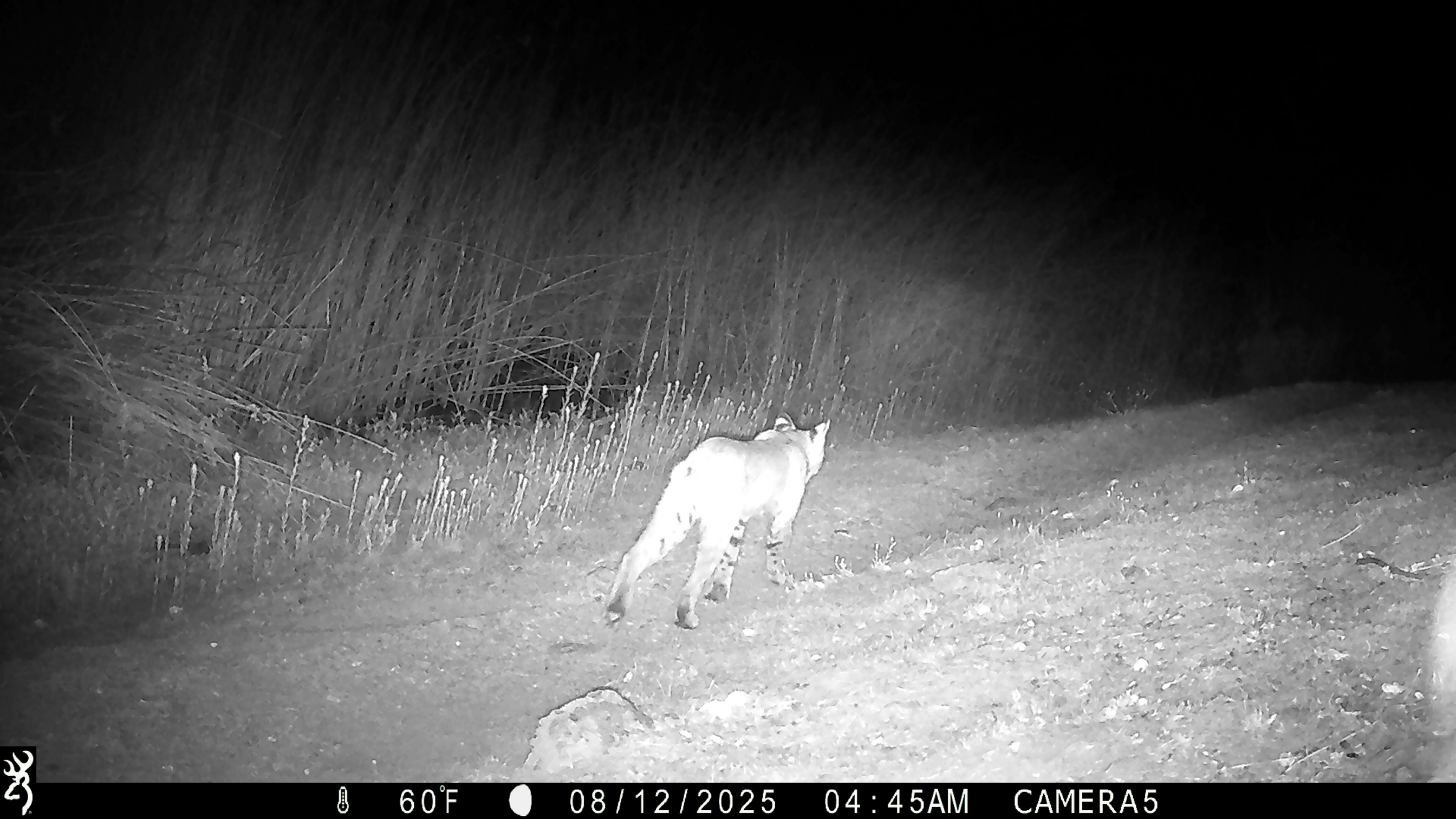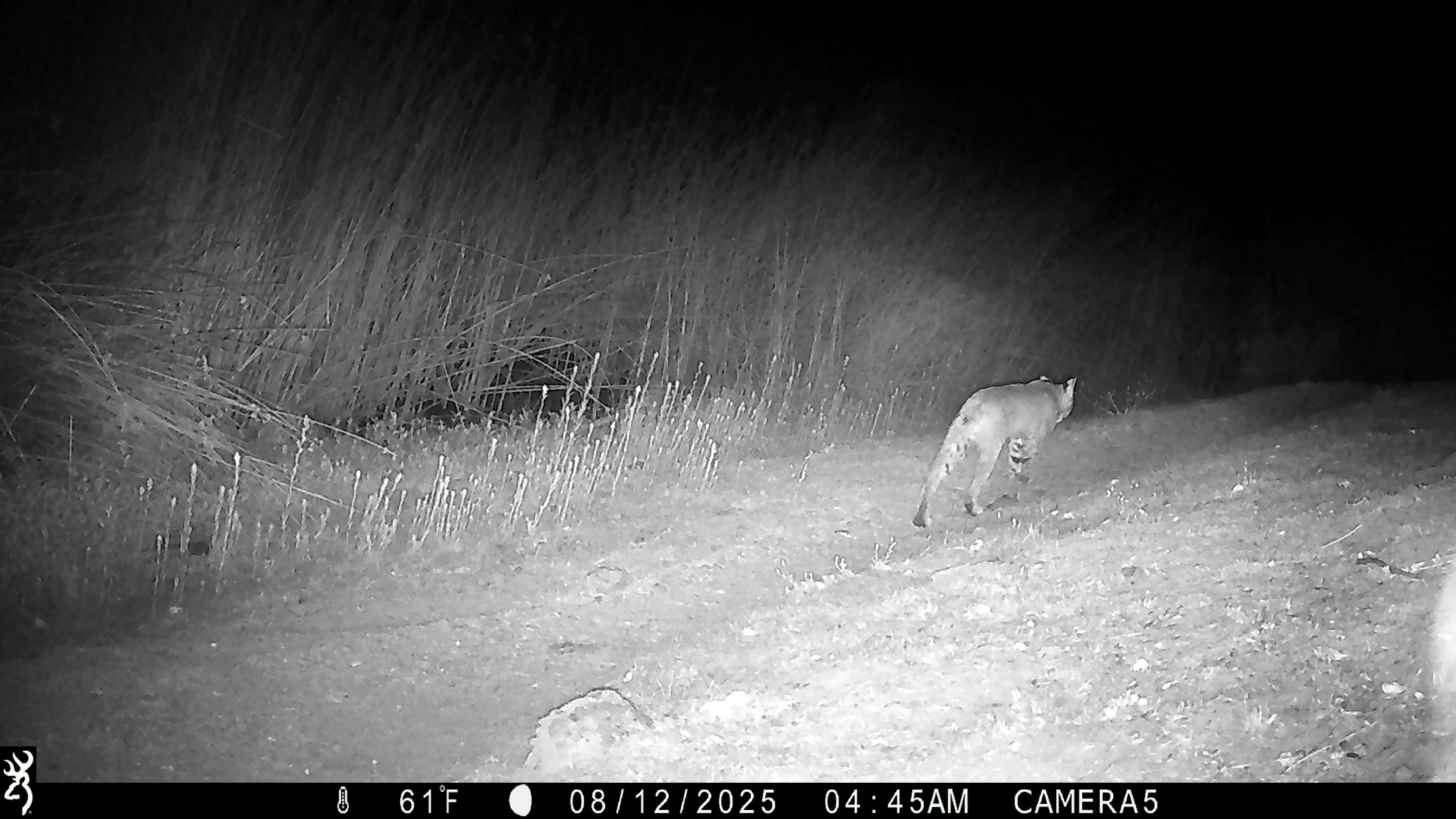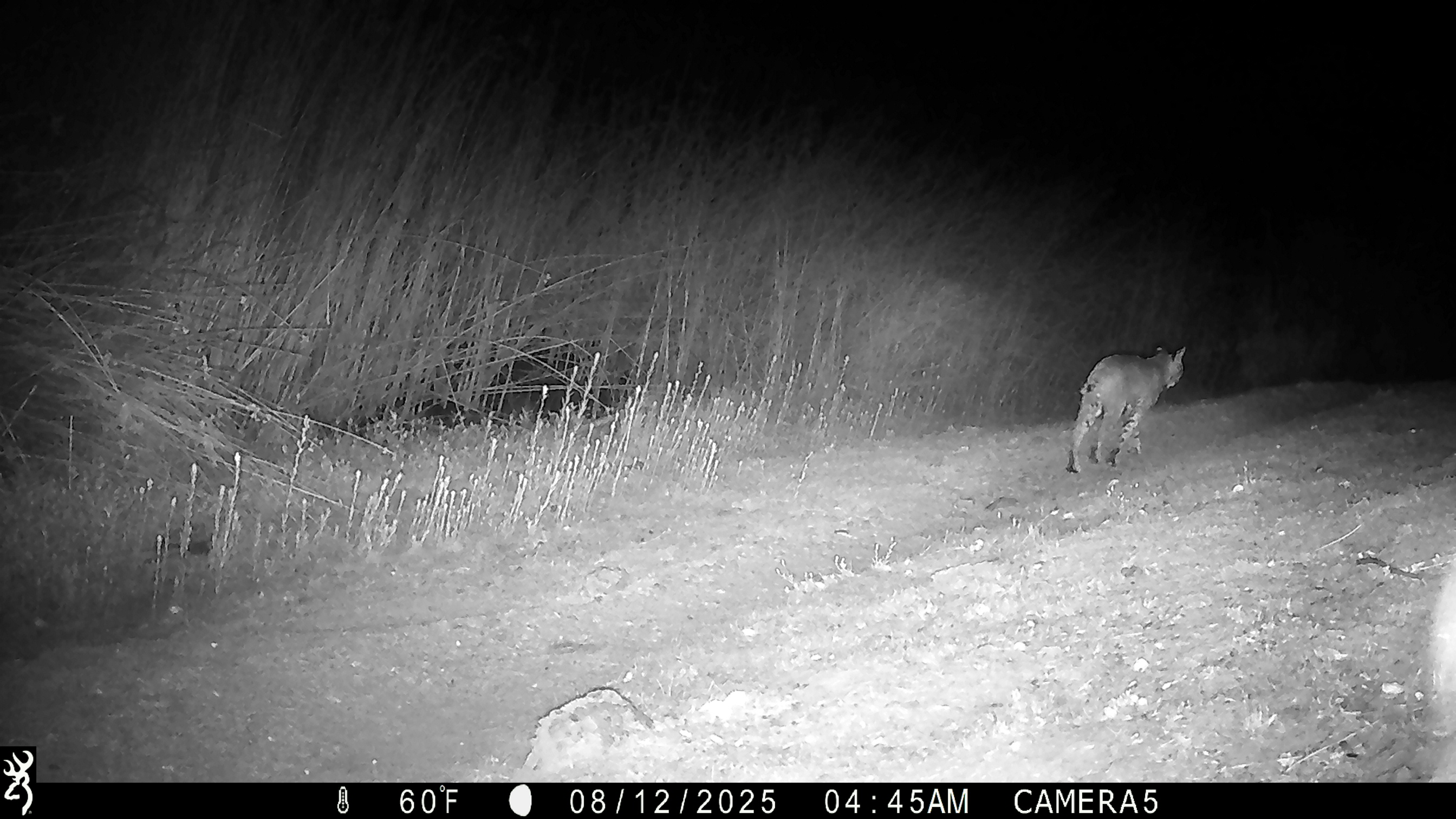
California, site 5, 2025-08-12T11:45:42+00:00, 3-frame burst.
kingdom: Animalia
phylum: Chordata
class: Mammalia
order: Carnivora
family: Felidae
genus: Lynx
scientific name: Lynx rufus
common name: bobcat